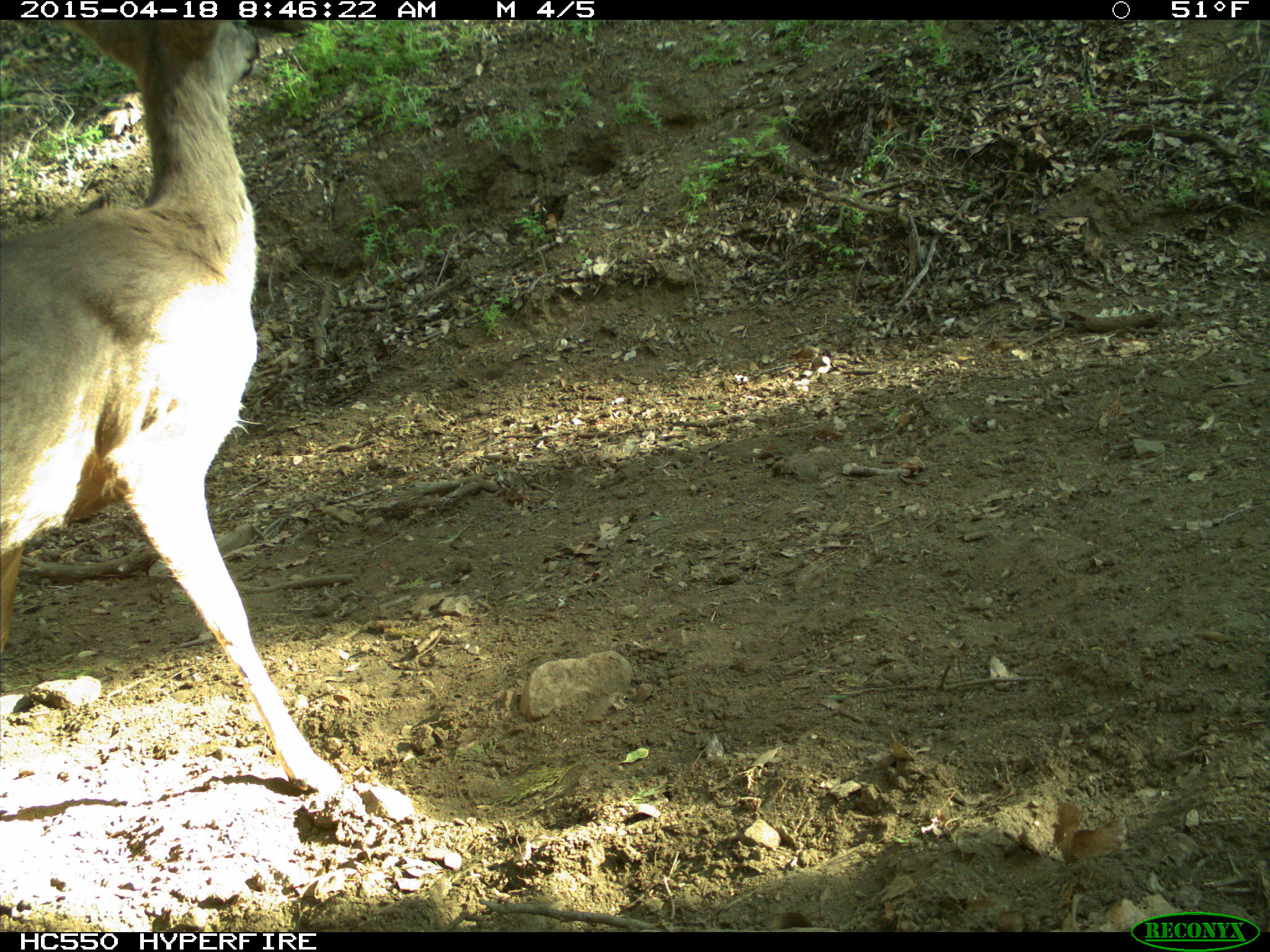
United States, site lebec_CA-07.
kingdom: Animalia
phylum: Chordata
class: Mammalia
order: Artiodactyla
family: Cervidae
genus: Odocoileus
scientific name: Odocoileus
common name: deer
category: unidentified deer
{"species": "unidentified deer (deer) (Odocoileus)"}